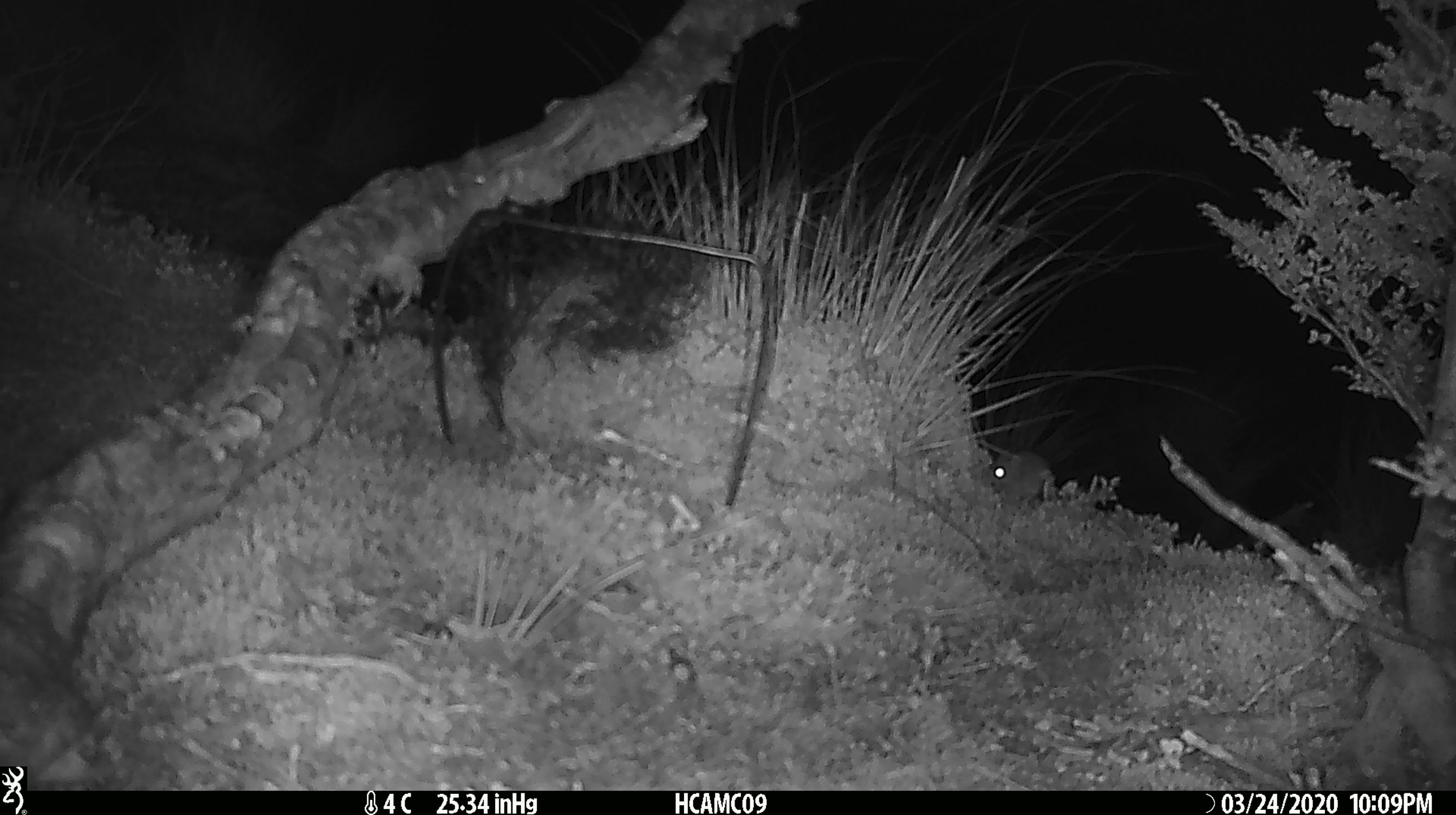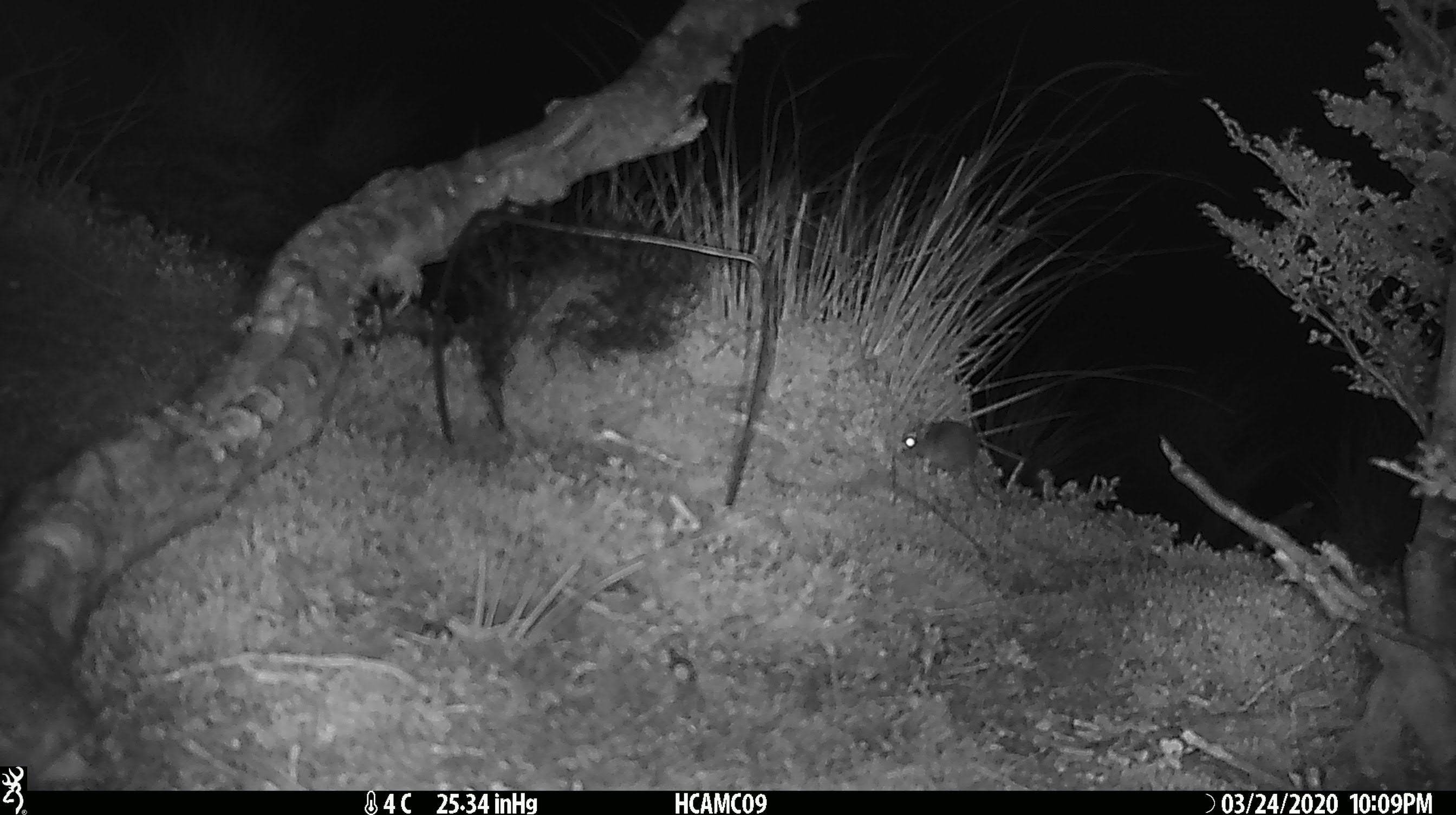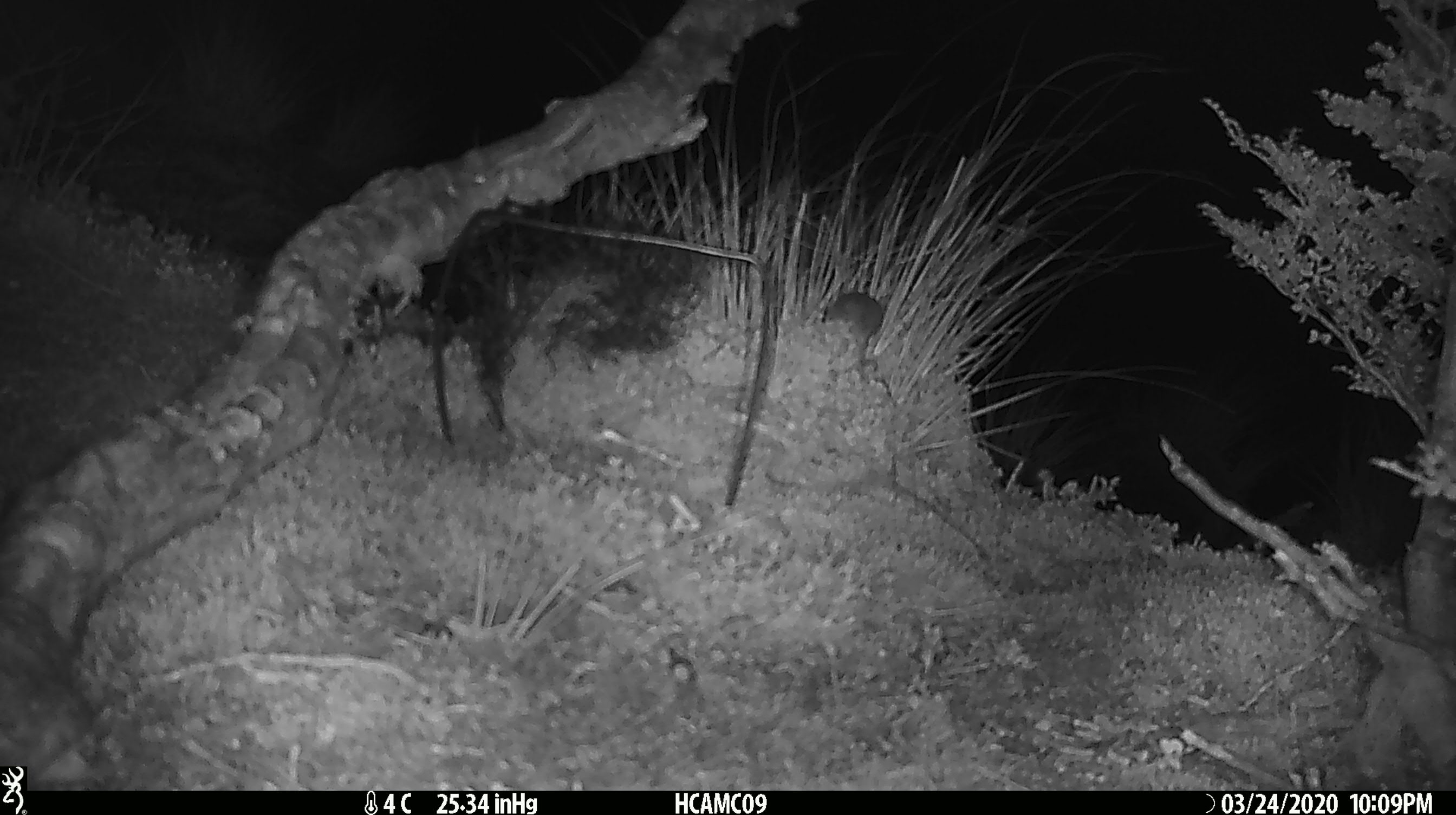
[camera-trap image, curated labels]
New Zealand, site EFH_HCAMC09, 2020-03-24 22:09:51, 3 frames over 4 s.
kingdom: Animalia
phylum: Chordata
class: Mammalia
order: Rodentia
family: Muridae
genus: Mus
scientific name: Mus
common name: mouse